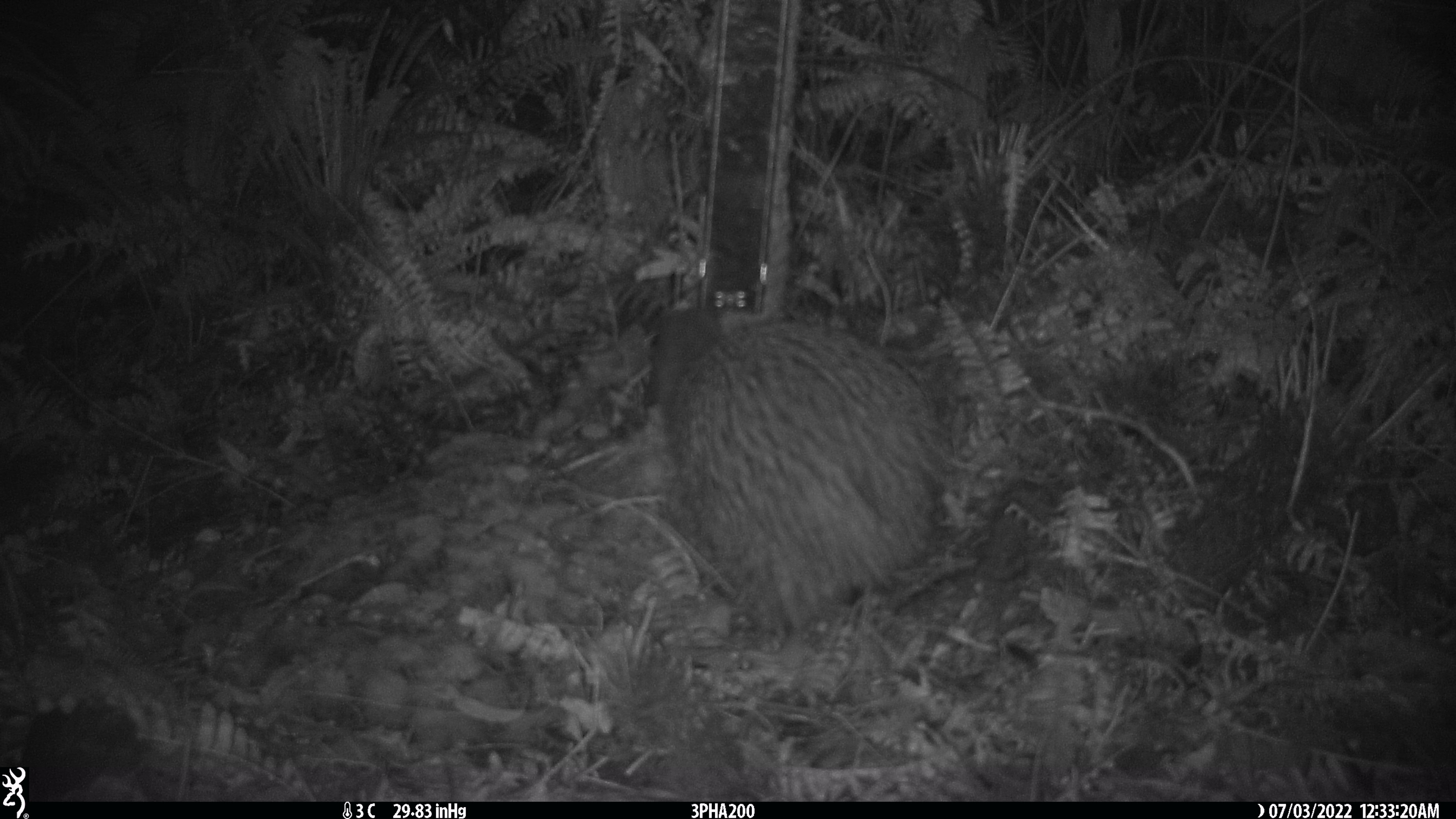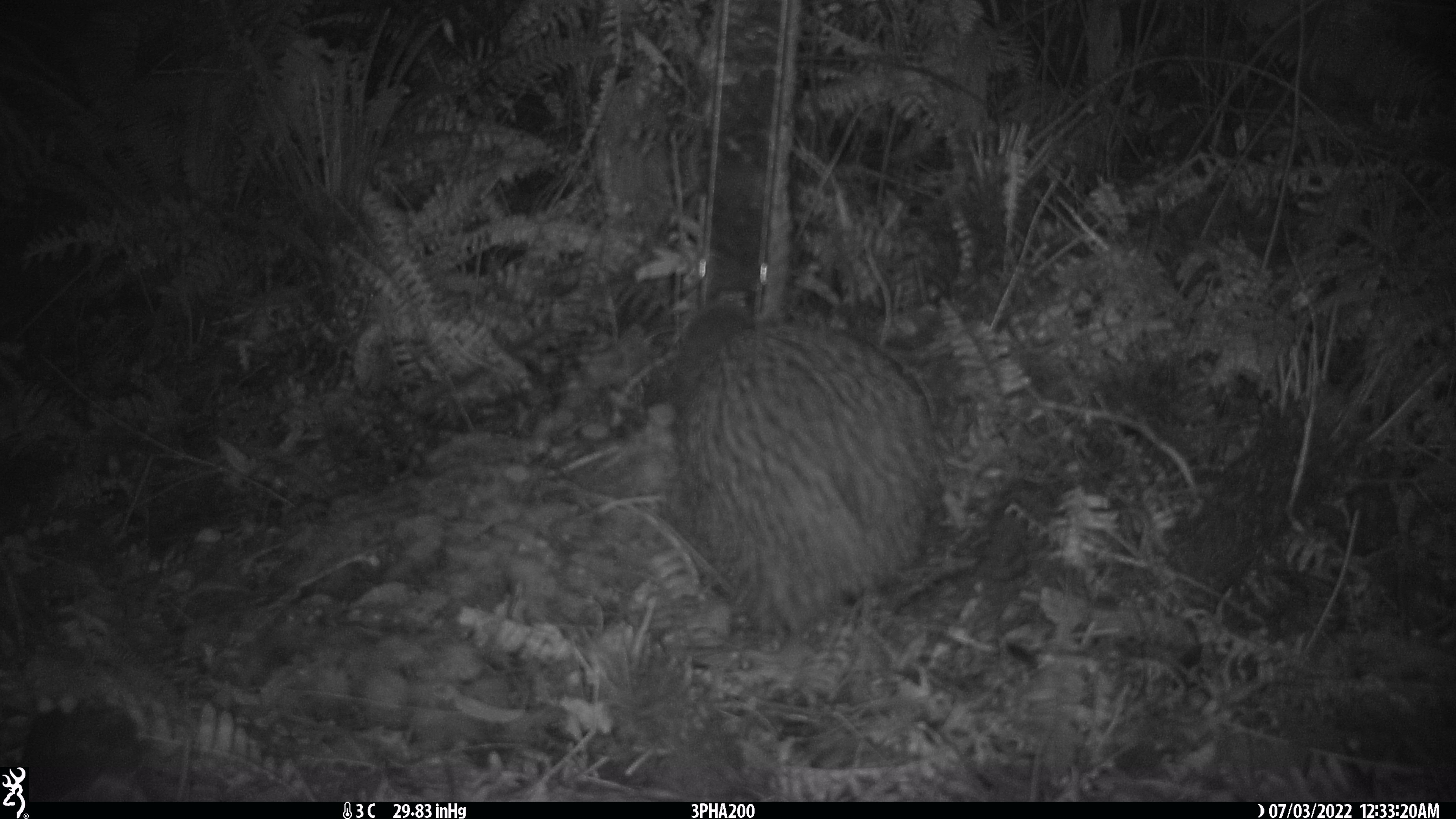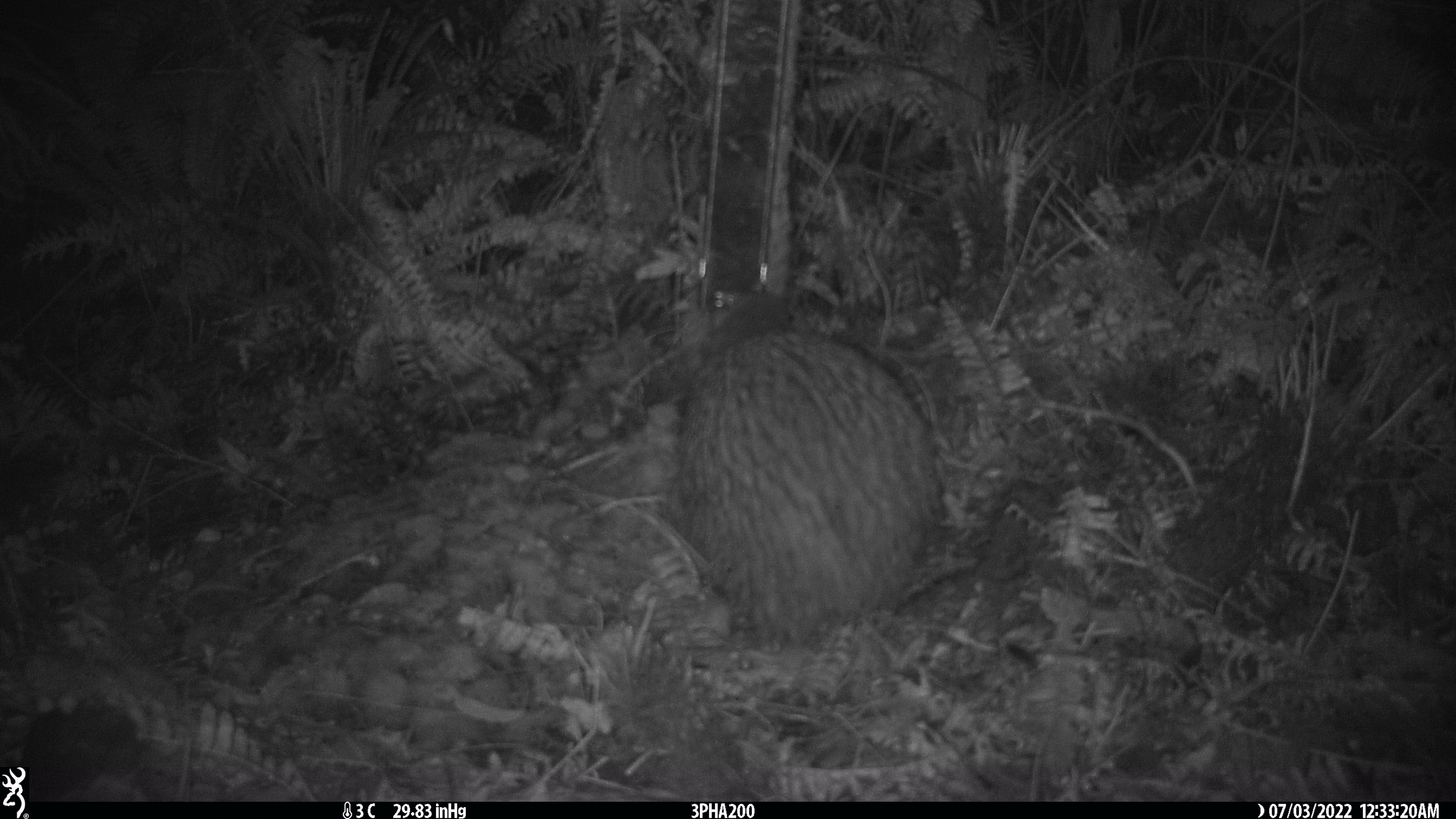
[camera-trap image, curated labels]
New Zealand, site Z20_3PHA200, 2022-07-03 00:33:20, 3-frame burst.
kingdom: Animalia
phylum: Chordata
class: Aves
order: Apterygiformes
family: Apterygidae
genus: Apteryx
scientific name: Apteryx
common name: kiwi